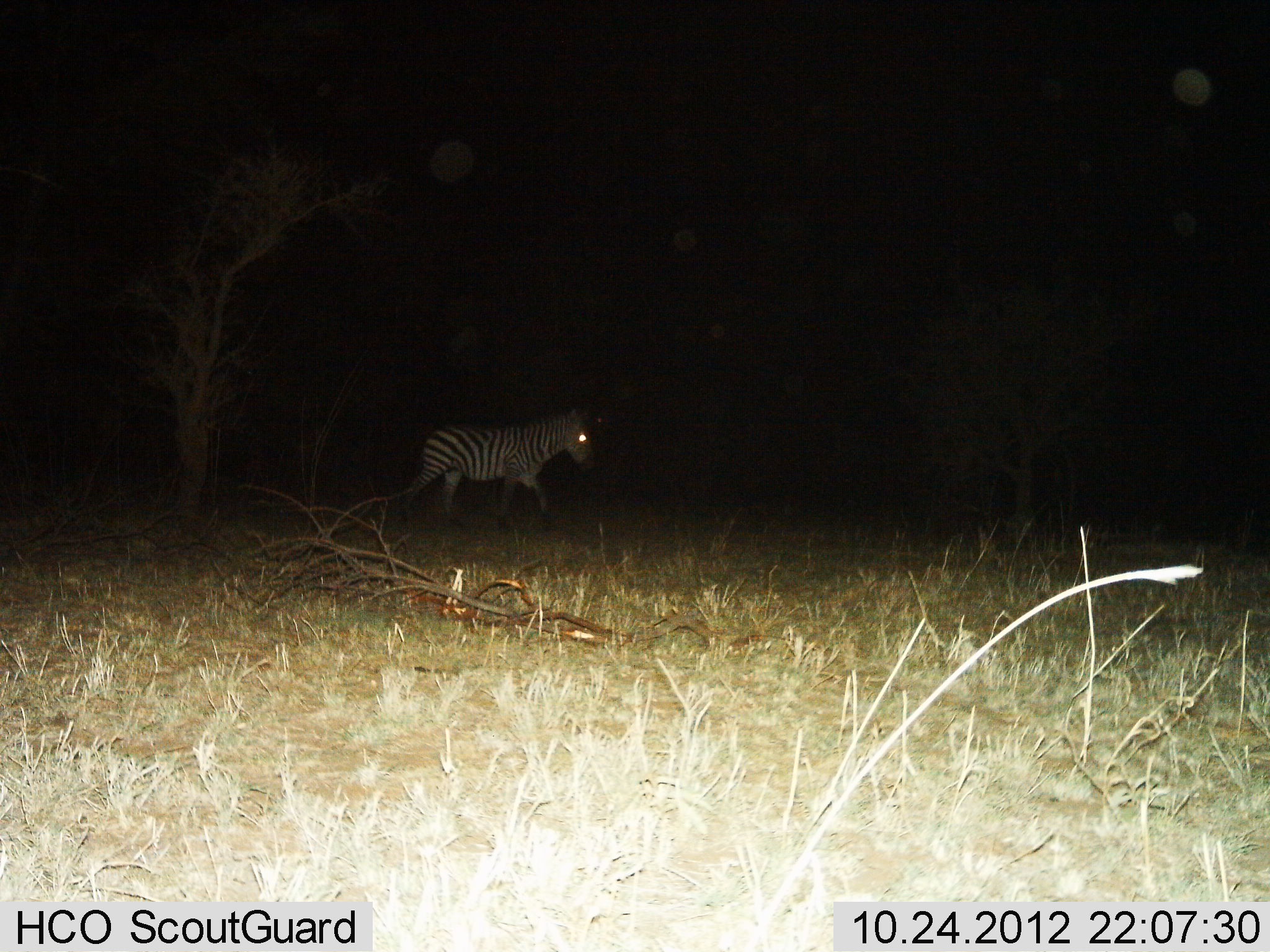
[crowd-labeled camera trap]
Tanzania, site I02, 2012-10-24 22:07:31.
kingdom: Animalia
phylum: Chordata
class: Mammalia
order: Perissodactyla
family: Equidae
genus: Equus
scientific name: Equus quagga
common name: plains zebra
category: zebra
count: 1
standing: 10%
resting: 0%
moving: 90%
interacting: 0%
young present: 0%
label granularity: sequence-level